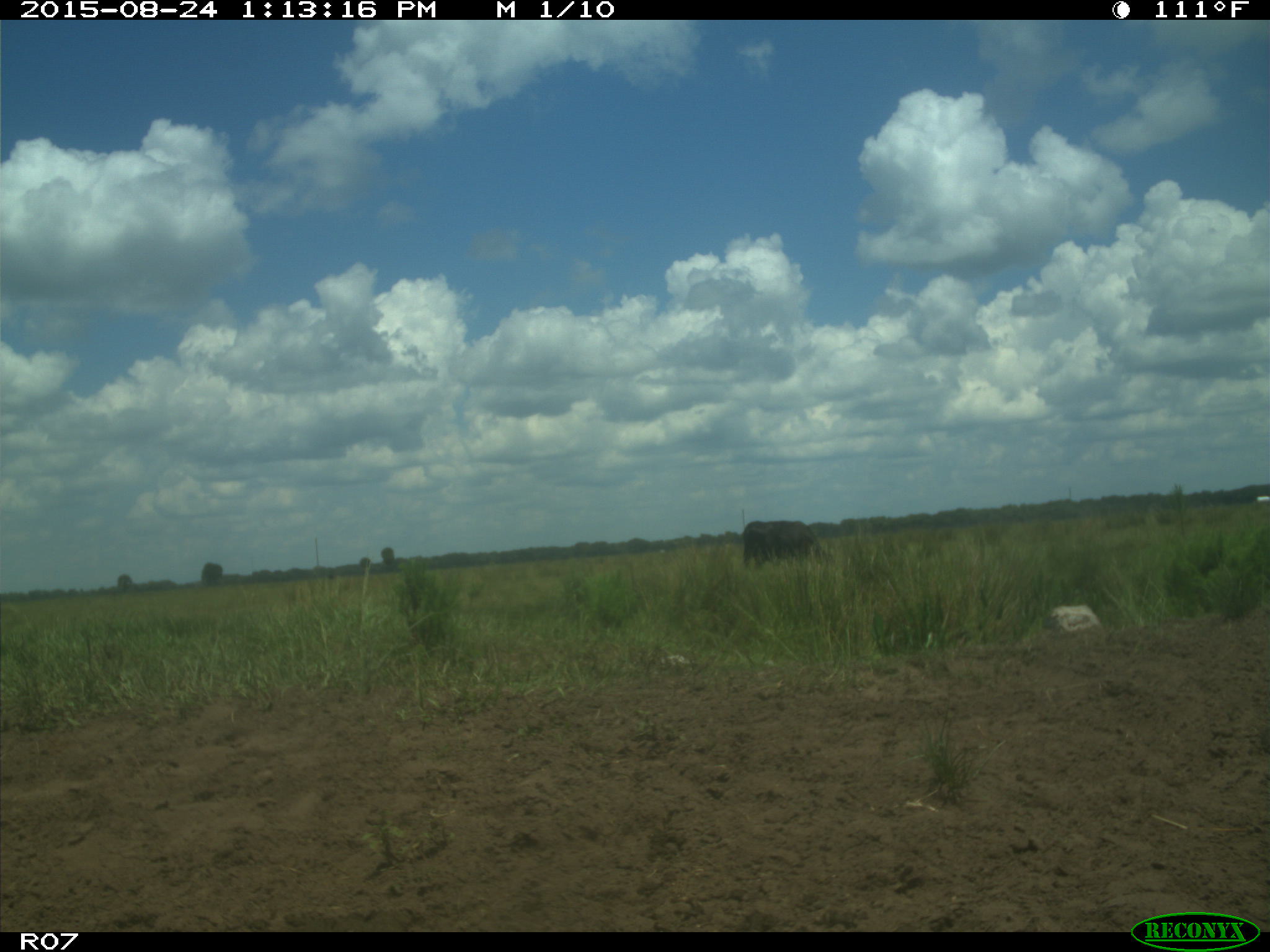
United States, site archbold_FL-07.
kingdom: Animalia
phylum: Chordata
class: Mammalia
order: Artiodactyla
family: Bovidae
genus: Bos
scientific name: Bos taurus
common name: domestic cow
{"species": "Bos taurus (domestic cow)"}